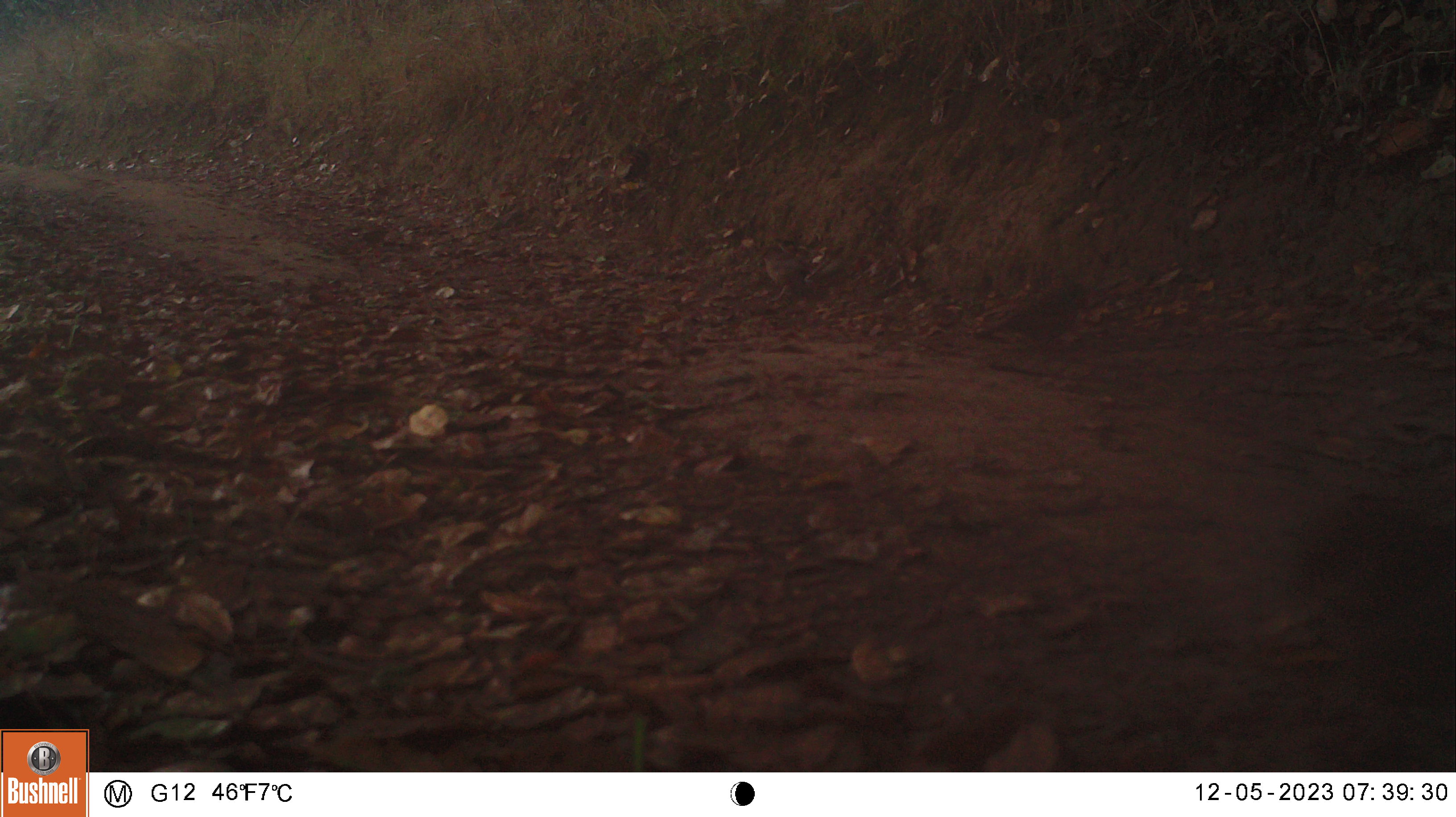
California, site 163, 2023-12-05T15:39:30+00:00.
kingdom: Animalia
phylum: Chordata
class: Aves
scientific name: Aves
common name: bird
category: unknown bird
Unknown bird (bird) (Aves).